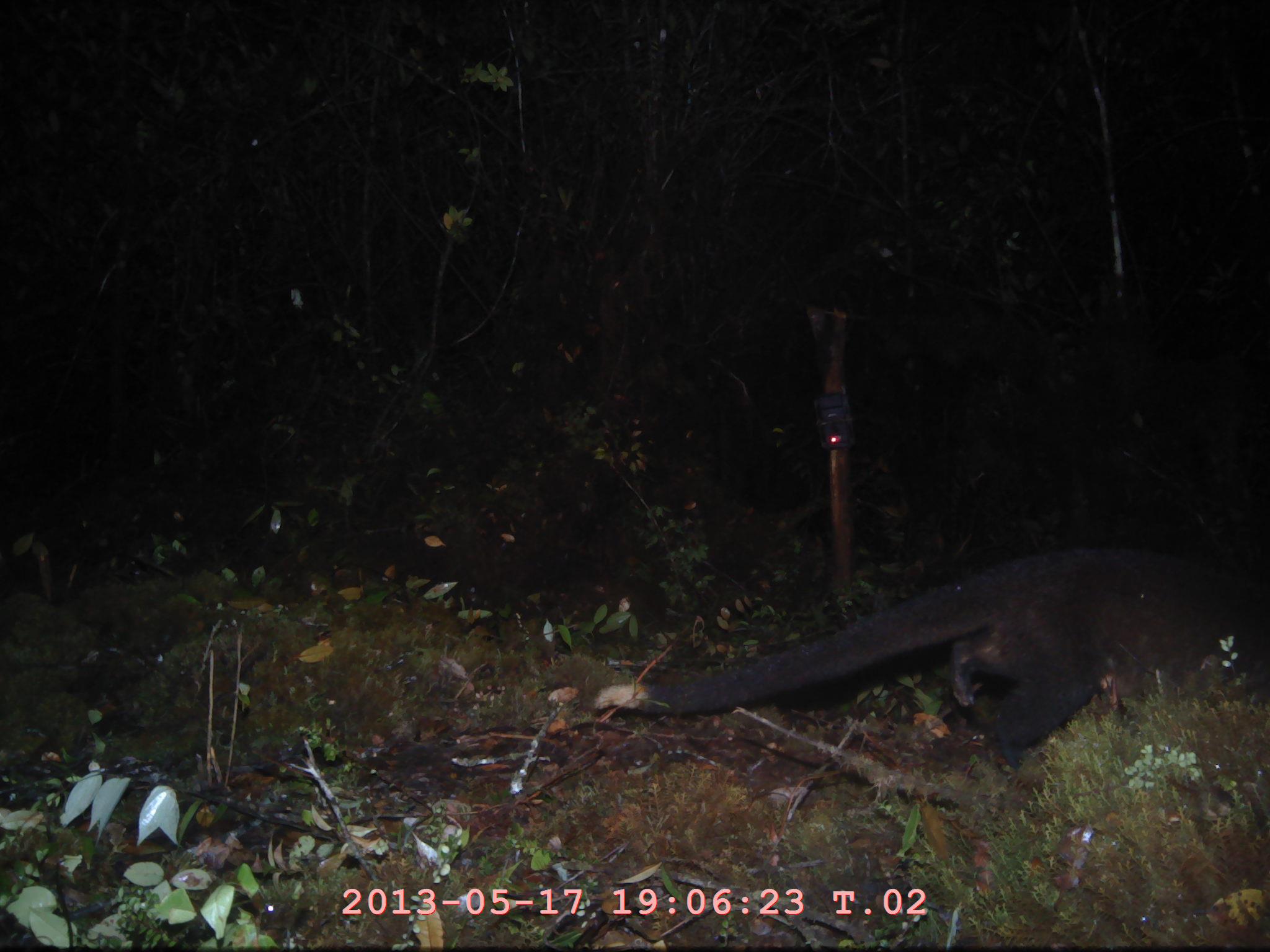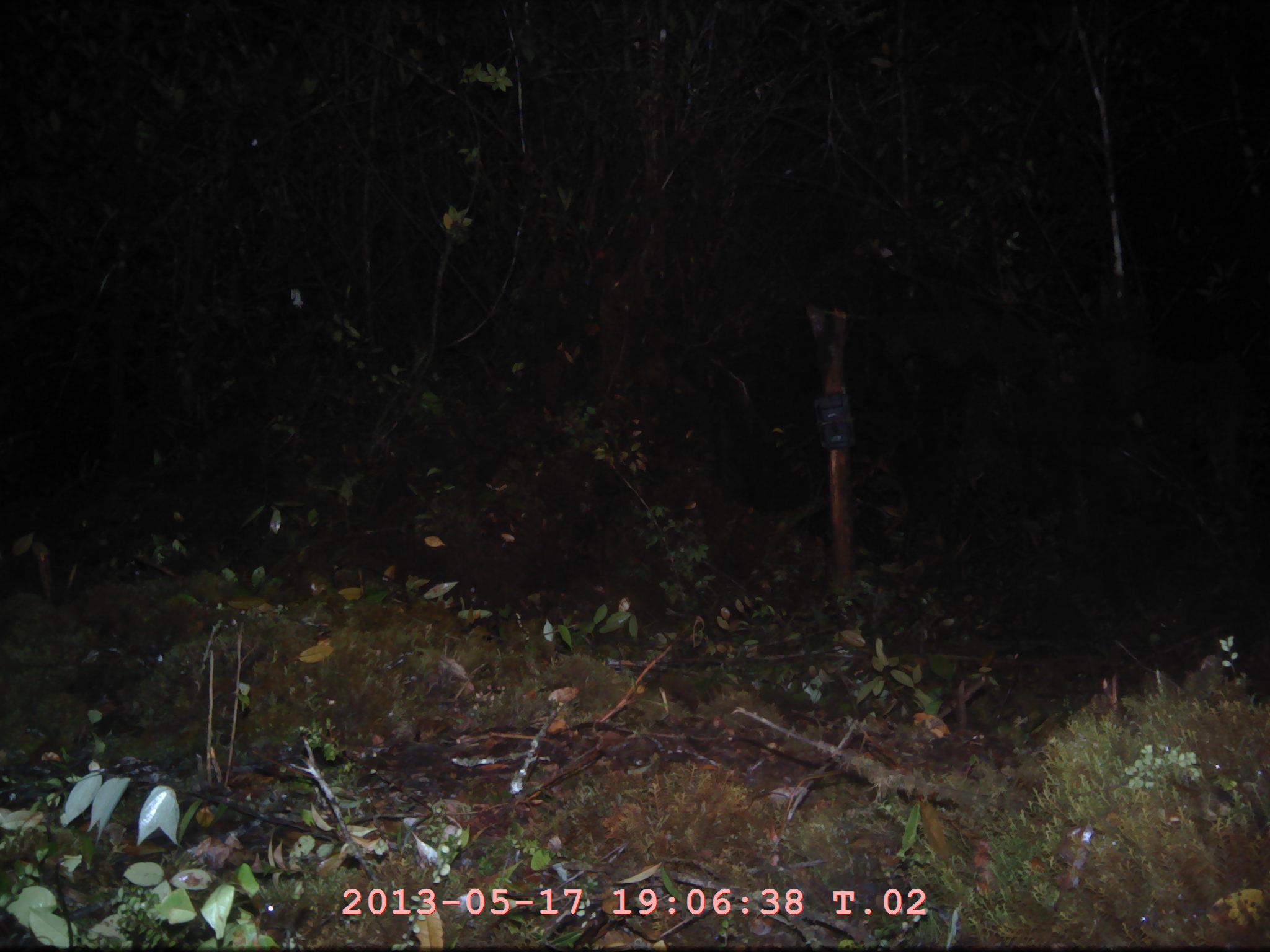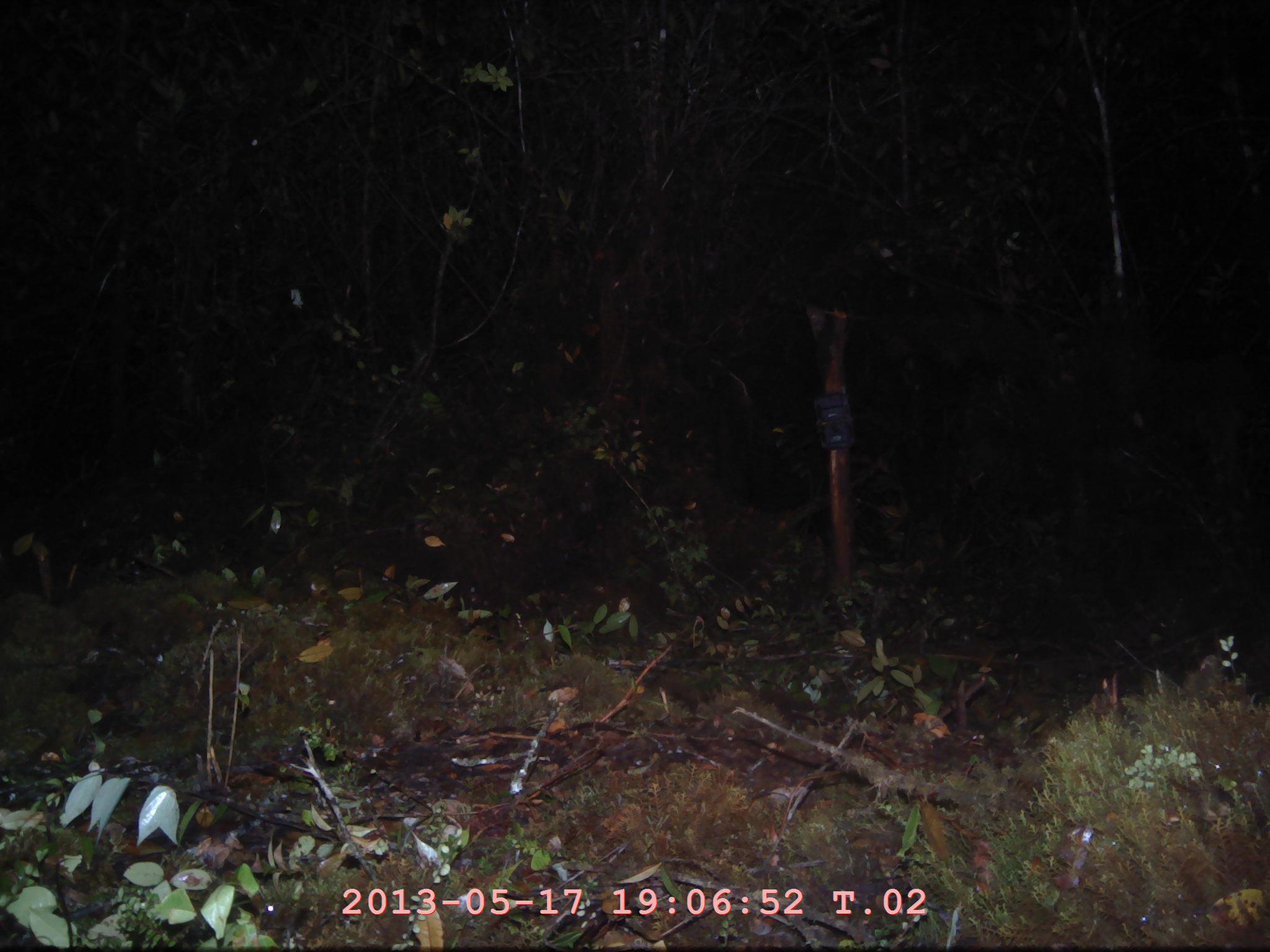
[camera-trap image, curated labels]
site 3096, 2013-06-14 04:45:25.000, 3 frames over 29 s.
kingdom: Animalia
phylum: Chordata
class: Mammalia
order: Carnivora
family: Viverridae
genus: Paguma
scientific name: Paguma larvata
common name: masked palm civet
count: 1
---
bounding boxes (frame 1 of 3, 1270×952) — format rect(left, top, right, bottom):
paguma larvata: rect(594, 547, 1269, 768)